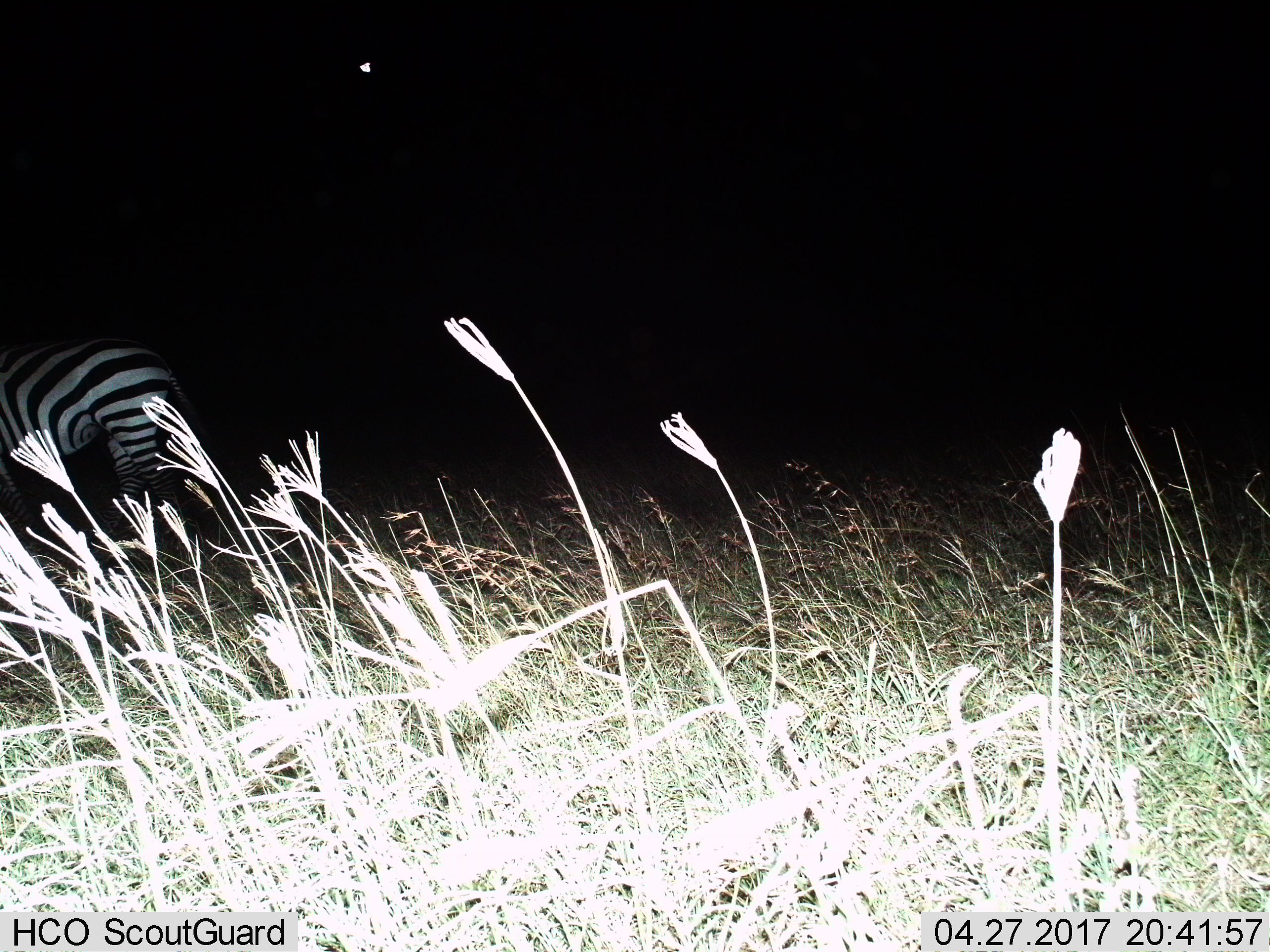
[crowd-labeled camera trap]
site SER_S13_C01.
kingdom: Animalia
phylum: Chordata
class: Mammalia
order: Perissodactyla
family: Equidae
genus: Equus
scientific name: Equus quagga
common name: plains zebra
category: zebraplains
Zebraplains (plains zebra) (Equus quagga), count 1. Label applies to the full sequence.